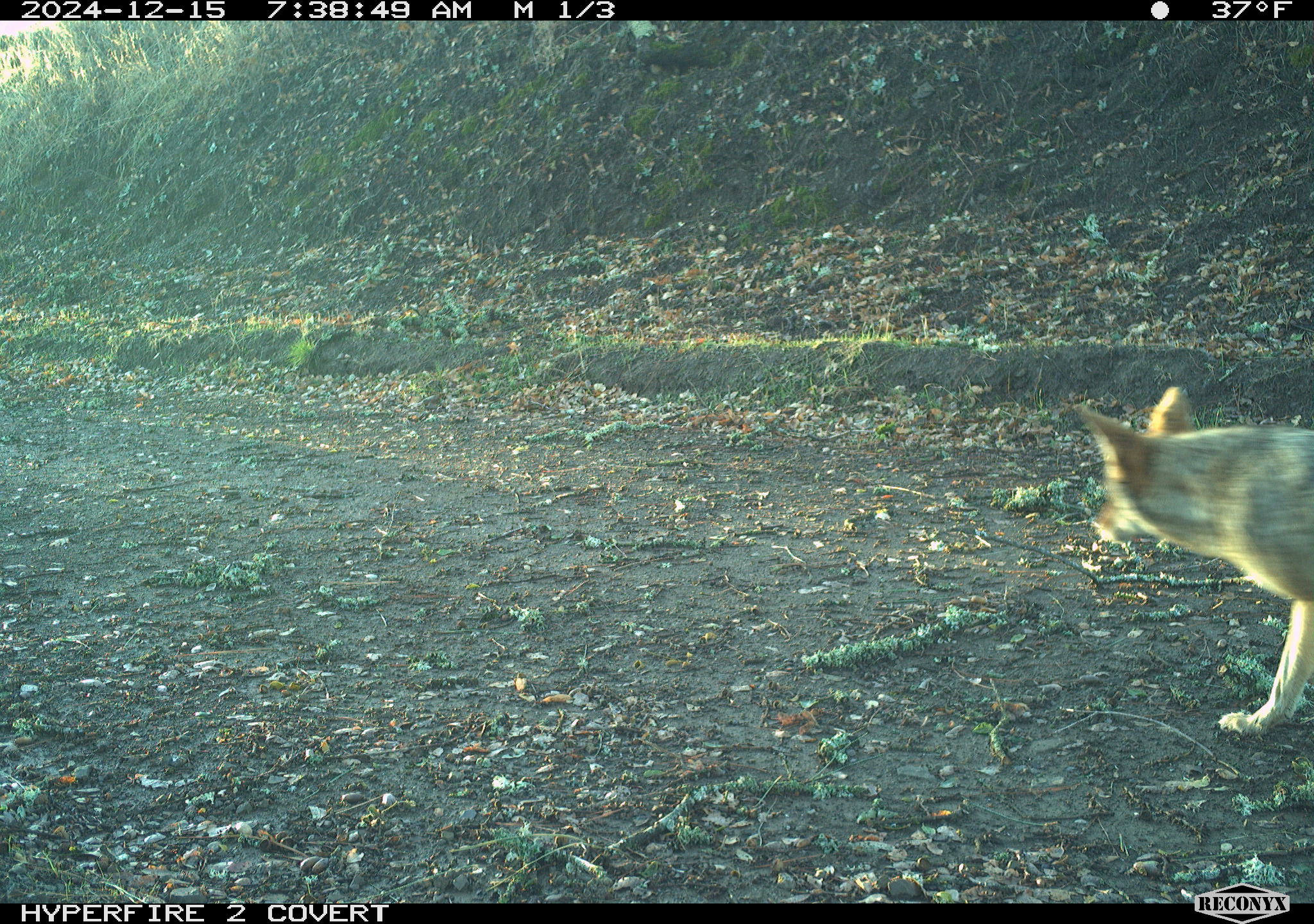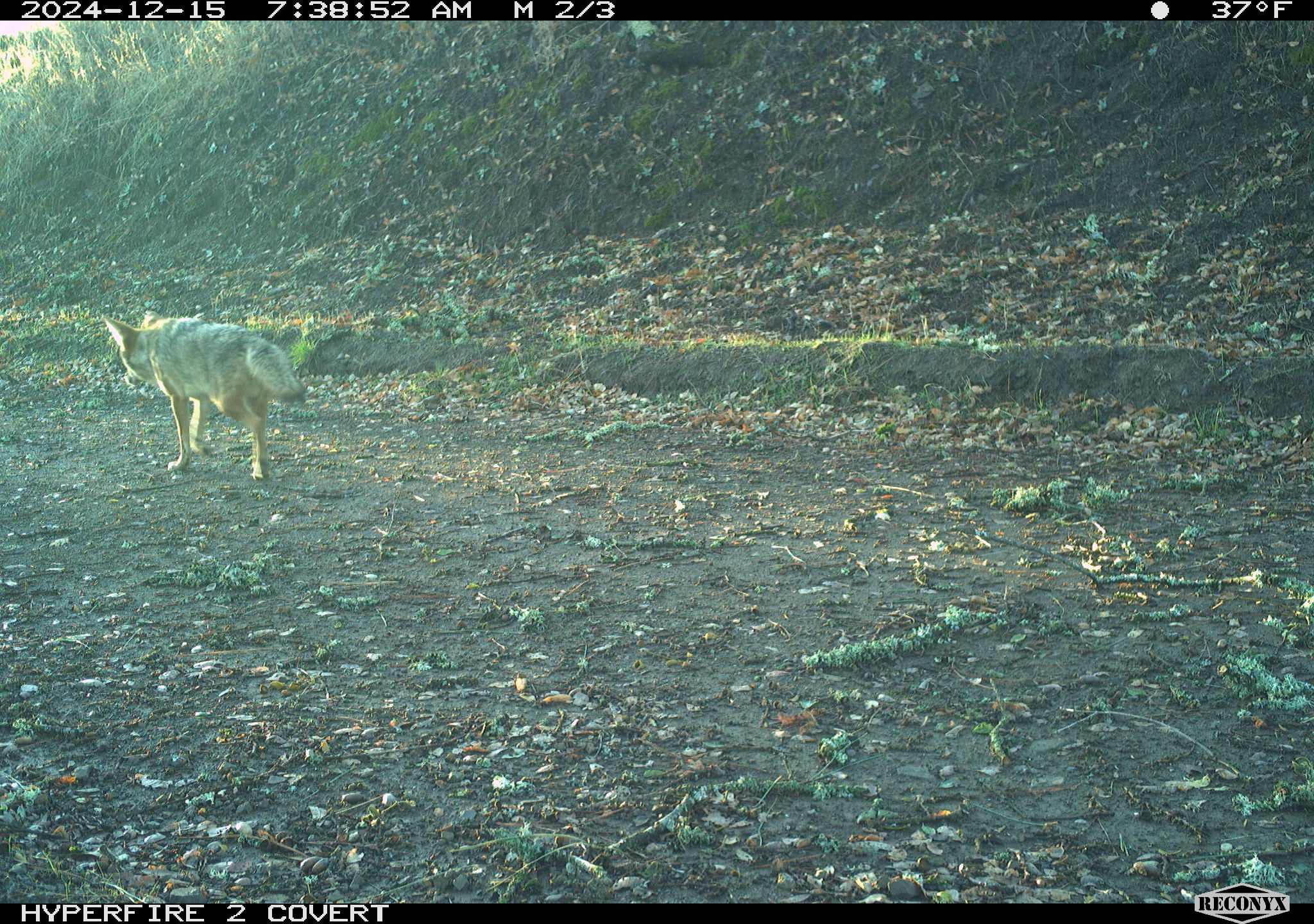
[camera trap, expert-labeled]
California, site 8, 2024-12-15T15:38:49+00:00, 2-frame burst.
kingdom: Animalia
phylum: Chordata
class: Mammalia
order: Carnivora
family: Canidae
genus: Canis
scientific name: Canis latrans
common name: coyote